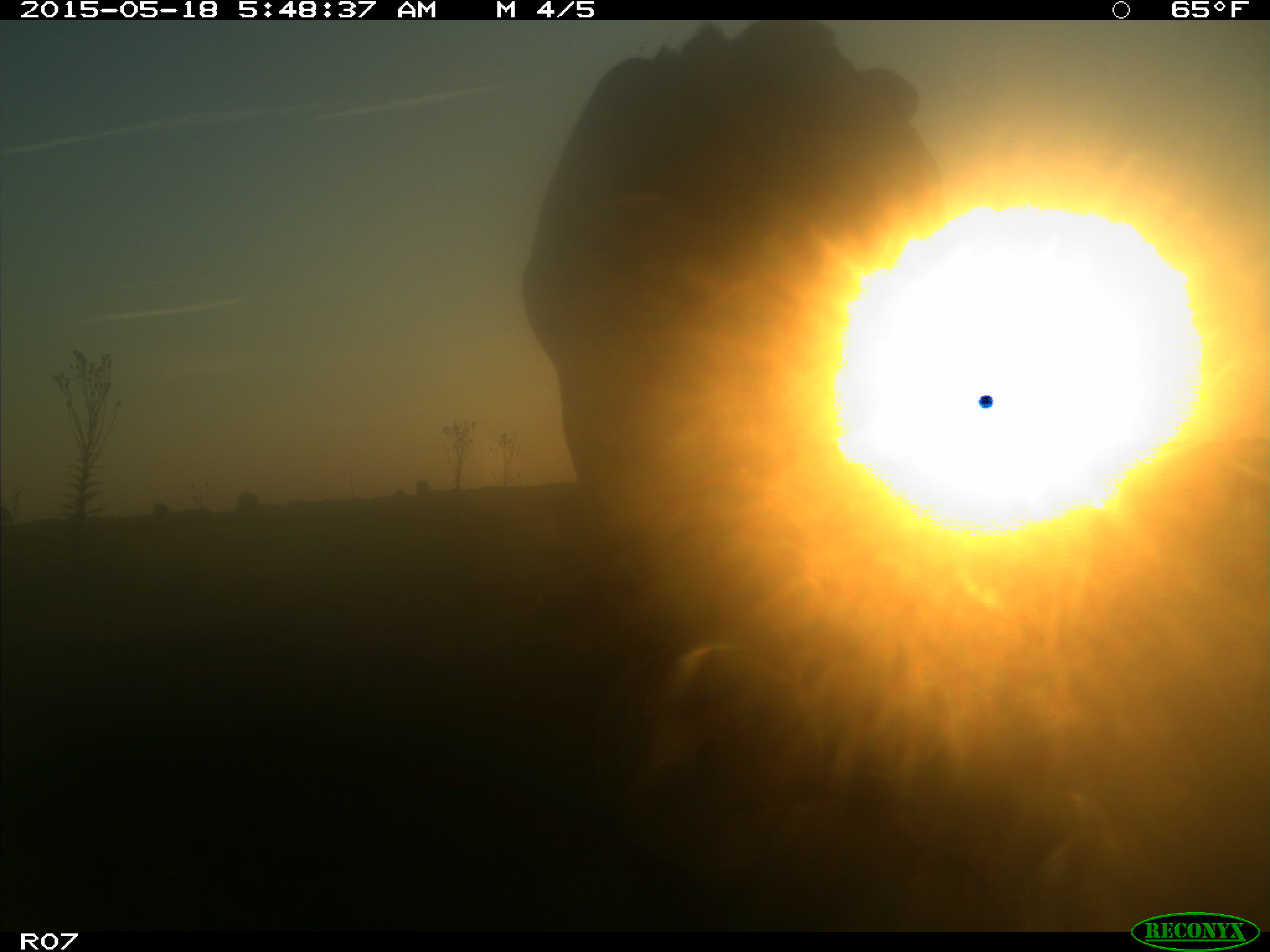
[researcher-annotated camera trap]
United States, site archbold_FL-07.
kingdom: Animalia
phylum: Chordata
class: Mammalia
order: Artiodactyla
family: Bovidae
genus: Bos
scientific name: Bos taurus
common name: domestic cow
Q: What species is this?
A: Bos taurus (domestic cow).